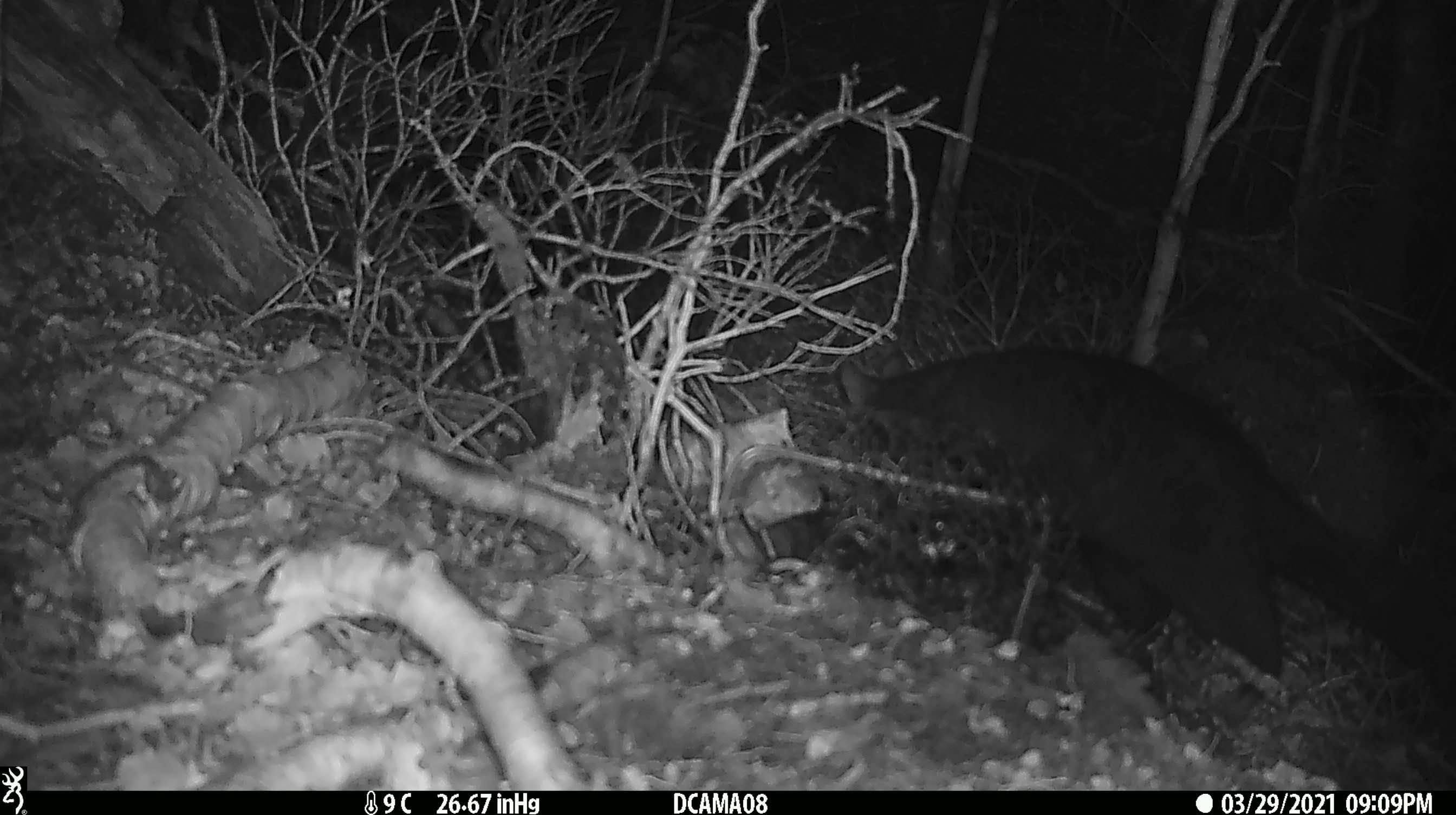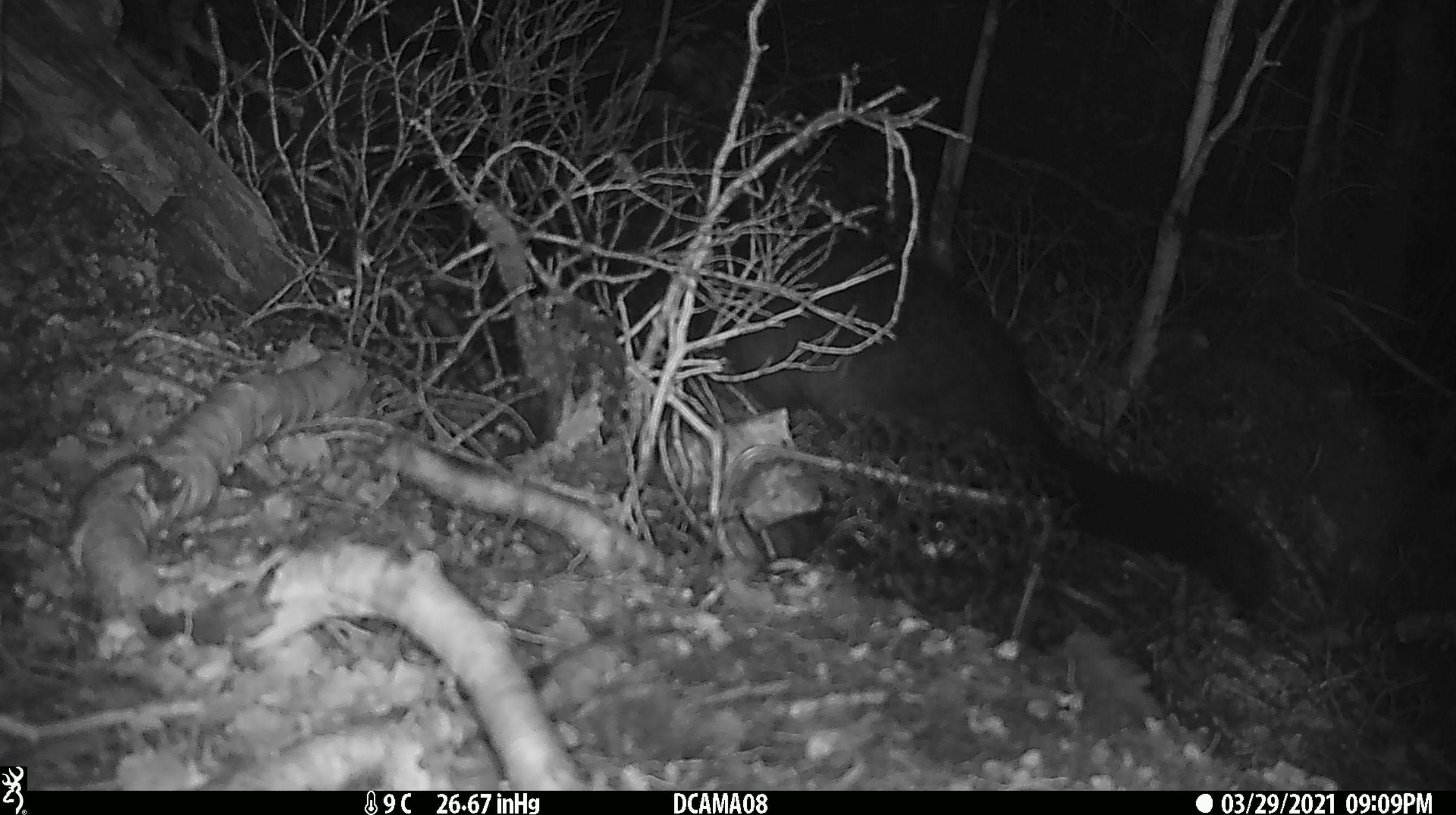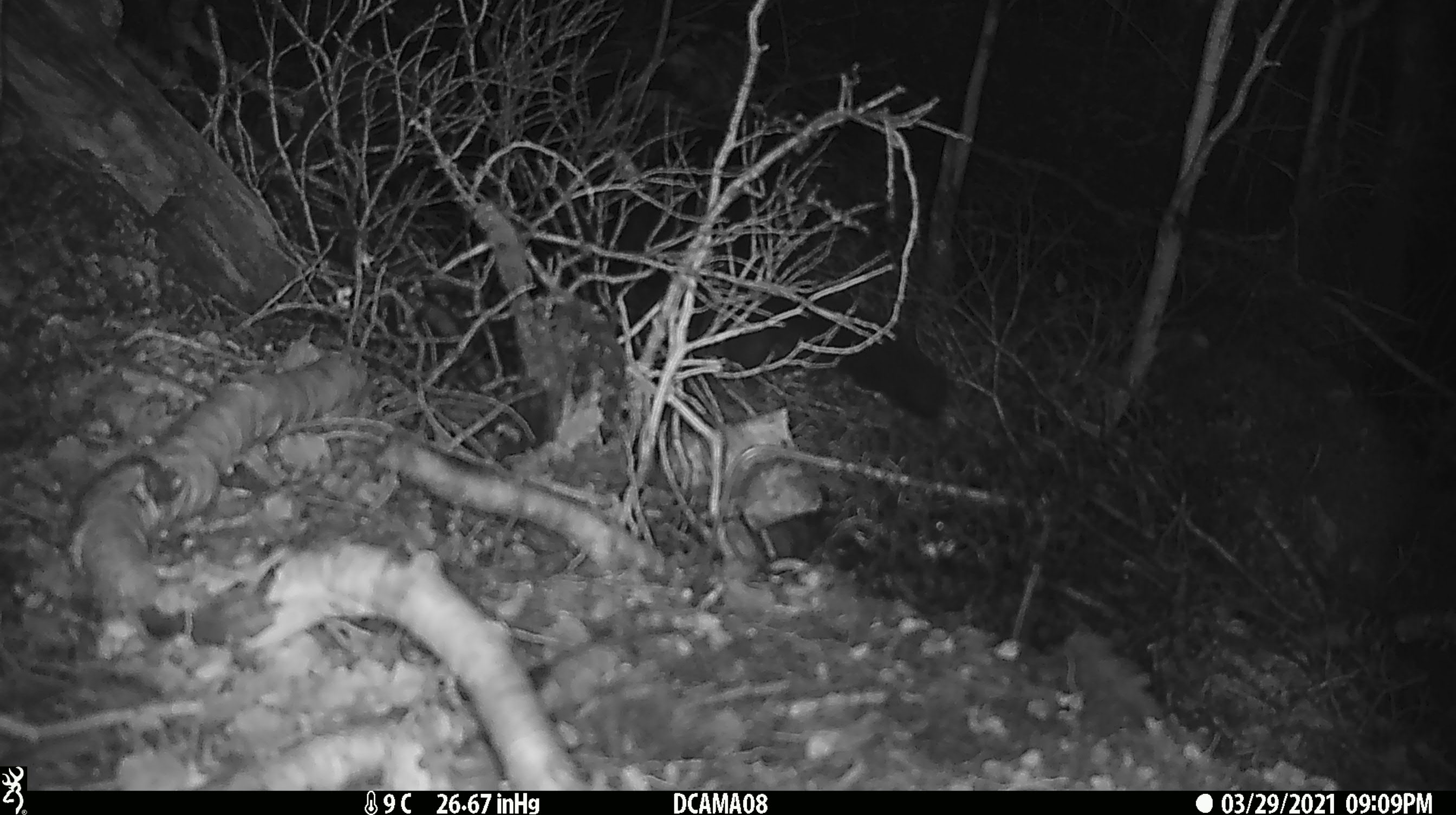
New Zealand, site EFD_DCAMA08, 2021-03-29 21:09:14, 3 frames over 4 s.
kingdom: Animalia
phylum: Chordata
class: Mammalia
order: Diprotodontia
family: Phalangeridae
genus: Trichosurus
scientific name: Trichosurus vulpecula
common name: common brushtail possum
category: possum